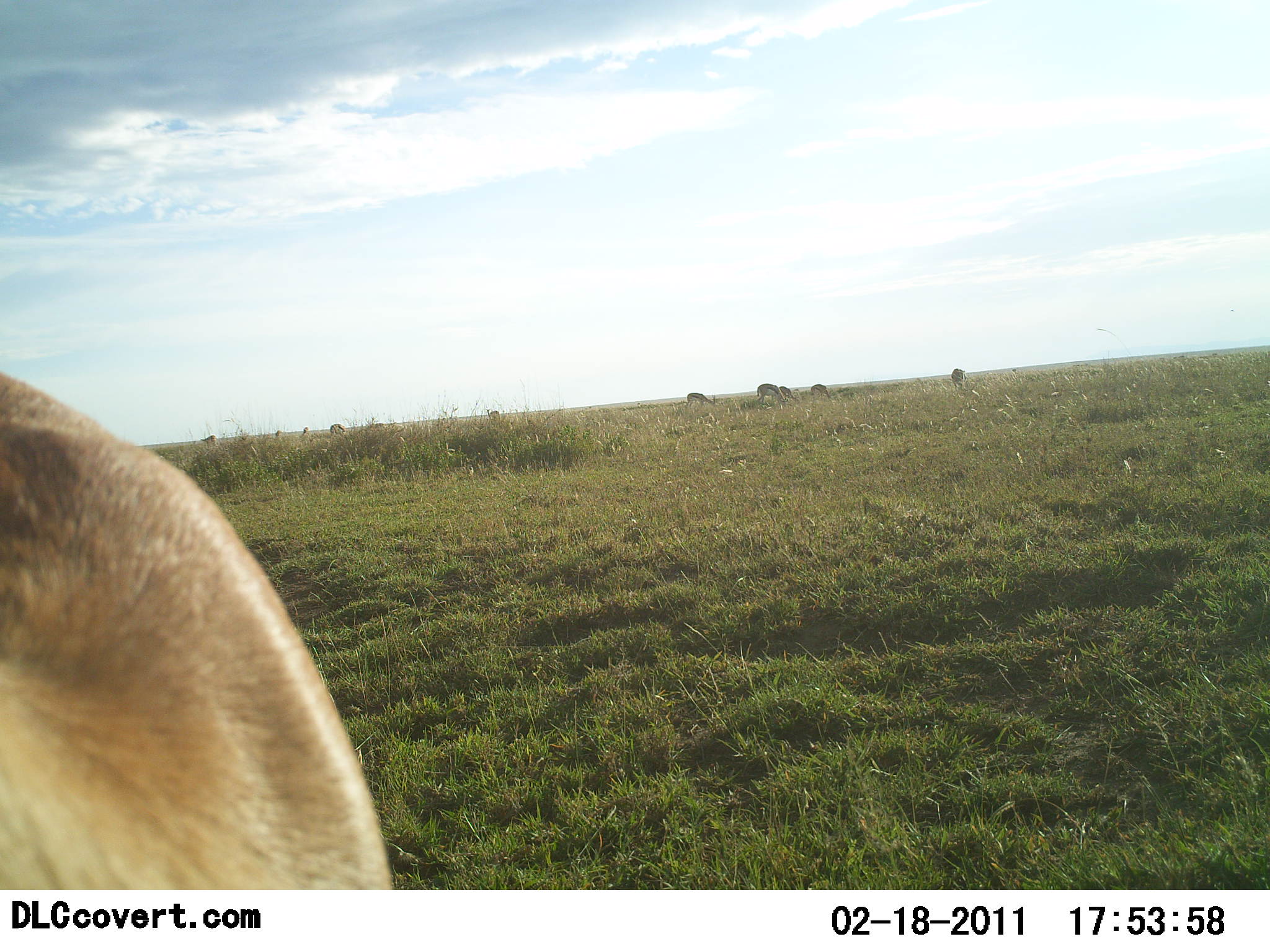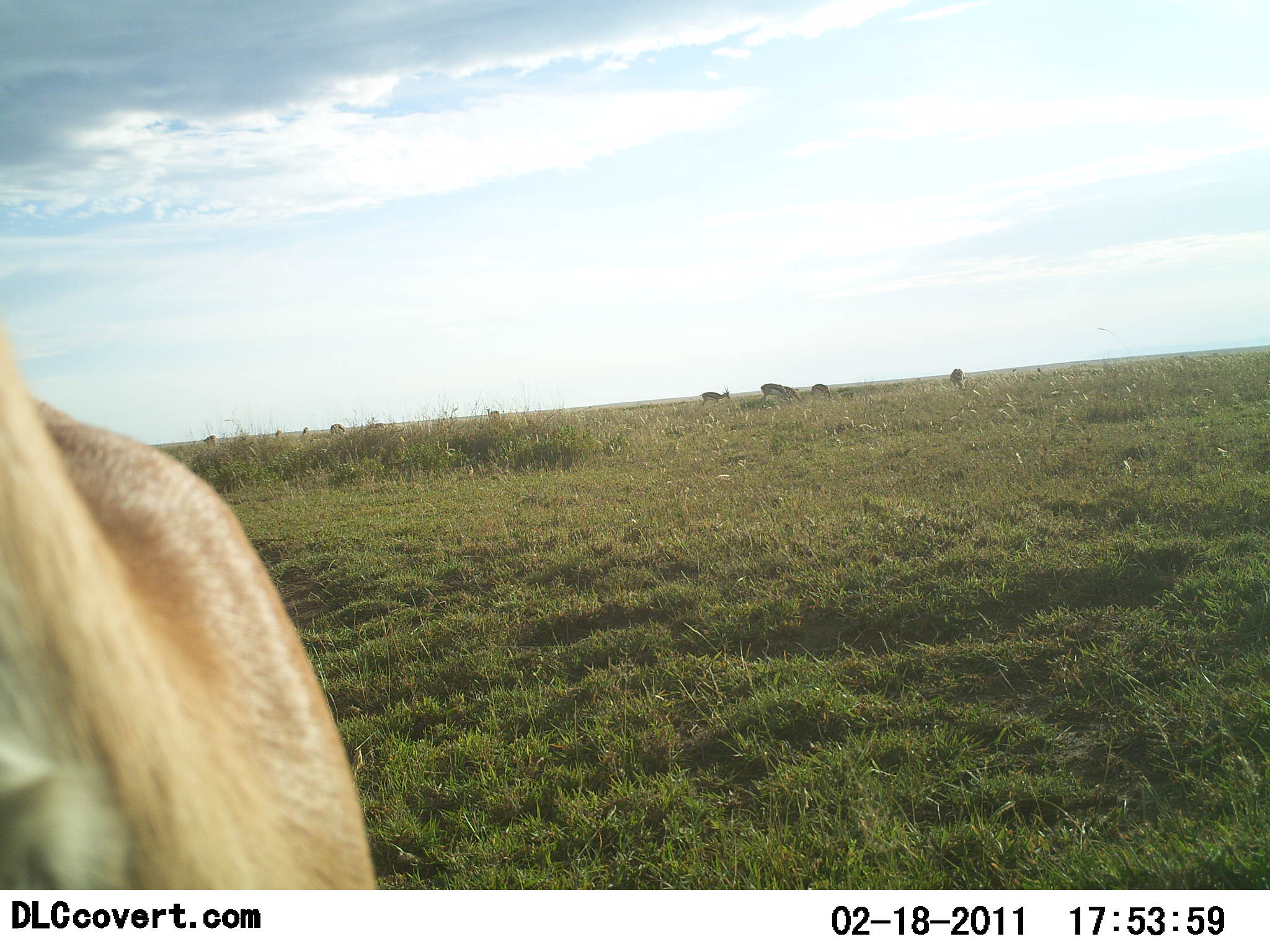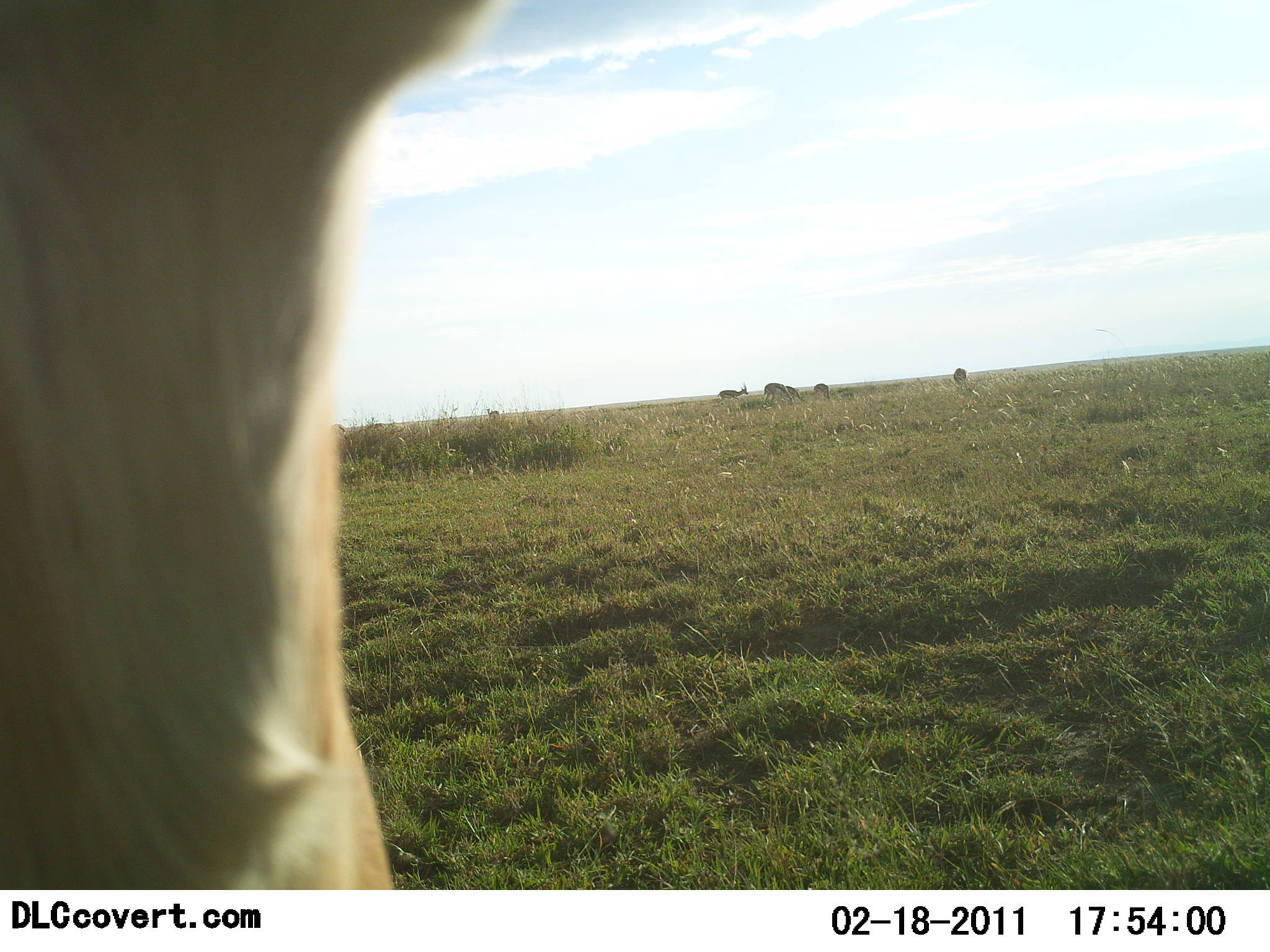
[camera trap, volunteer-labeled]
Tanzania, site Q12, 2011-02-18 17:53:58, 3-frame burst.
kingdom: Animalia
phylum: Chordata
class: Mammalia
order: Artiodactyla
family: Bovidae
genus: Eudorcas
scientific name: Eudorcas thomsonii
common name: thomson's gazelle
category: gazellethomsons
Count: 6.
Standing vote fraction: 80%.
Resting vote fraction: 0%.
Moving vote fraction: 40%.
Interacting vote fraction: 0%.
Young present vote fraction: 0%.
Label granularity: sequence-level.